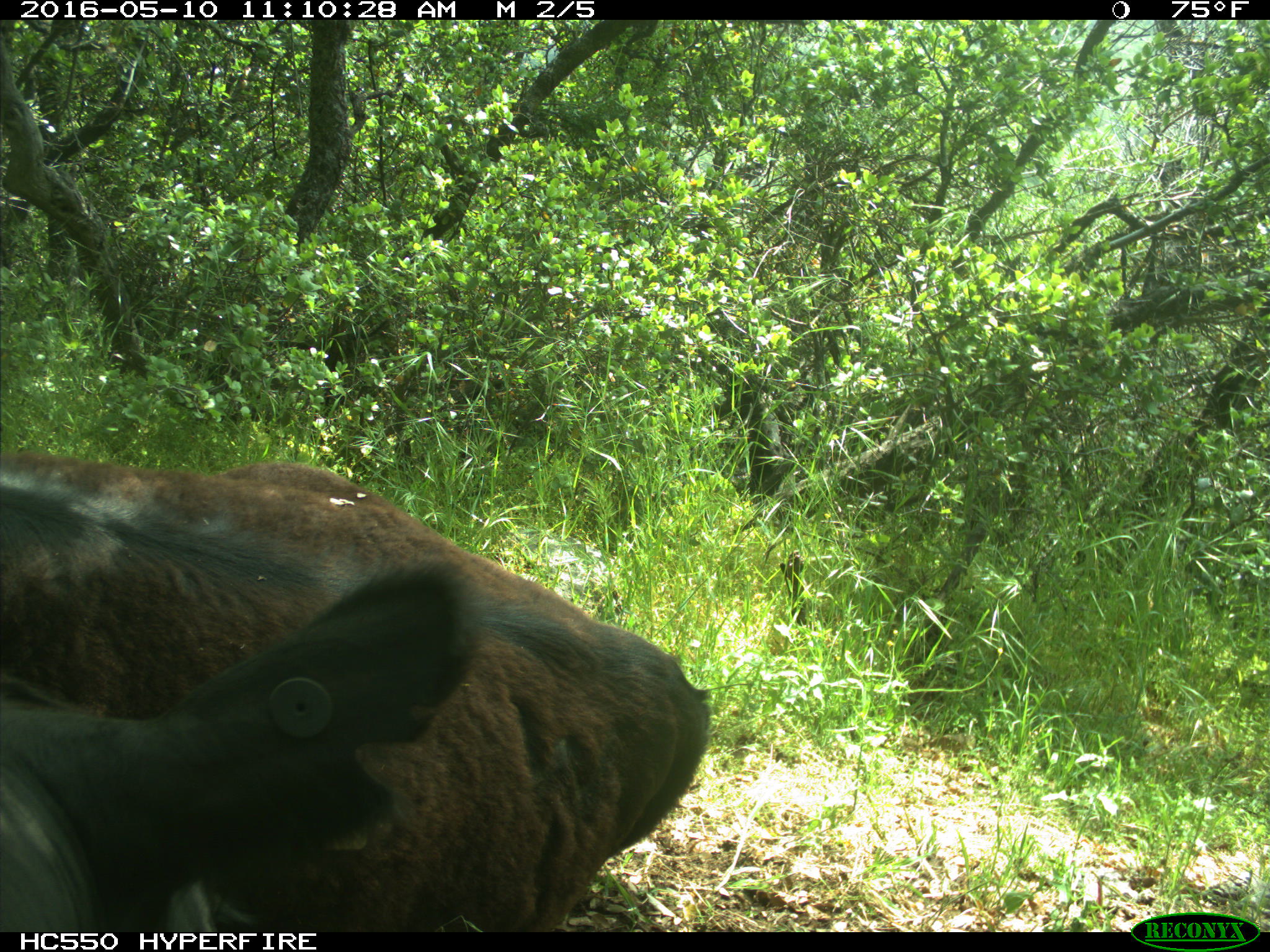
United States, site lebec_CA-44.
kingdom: Animalia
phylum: Chordata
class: Mammalia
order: Artiodactyla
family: Bovidae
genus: Bos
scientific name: Bos taurus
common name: domestic cow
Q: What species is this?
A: Bos taurus (domestic cow).